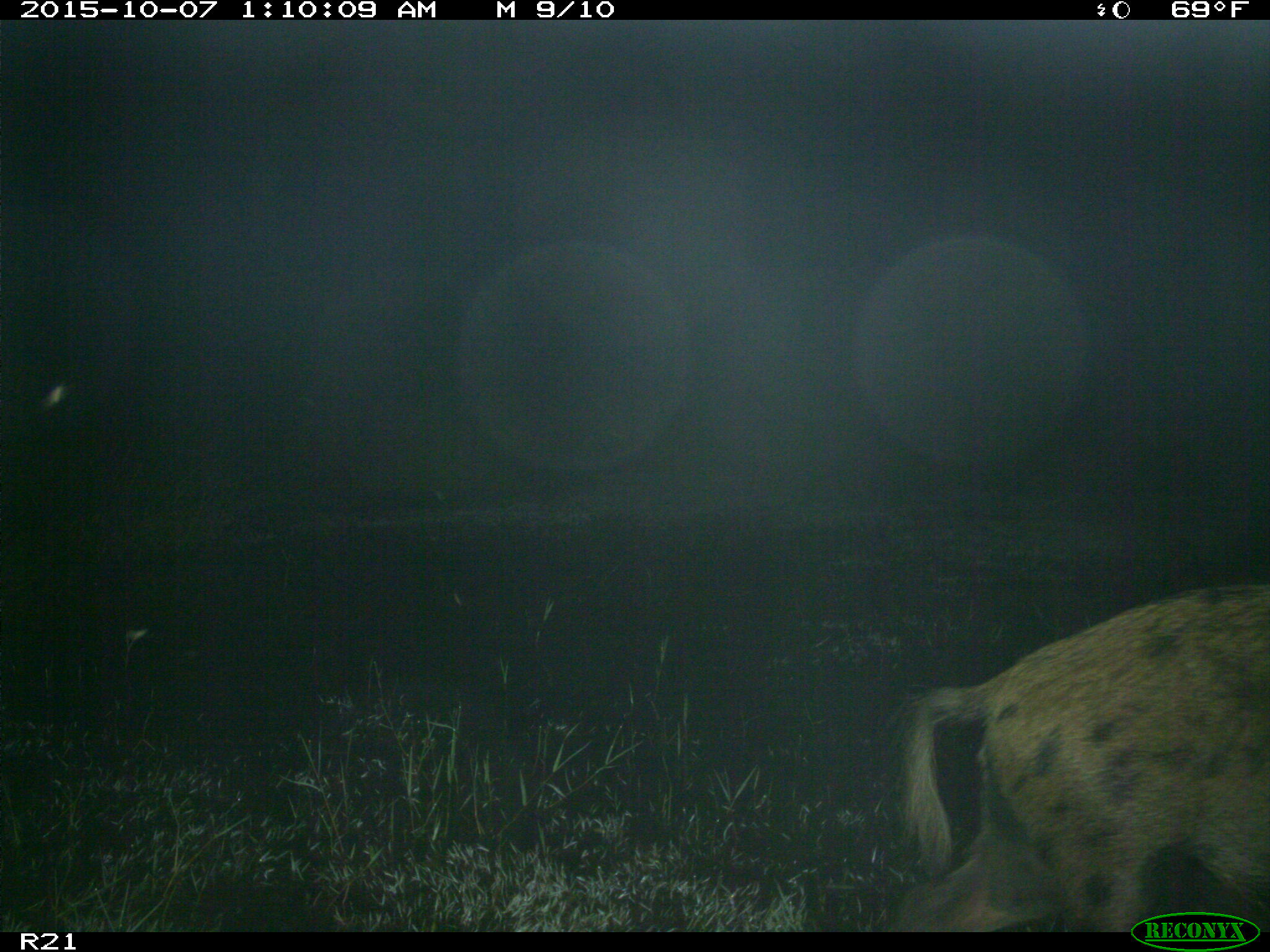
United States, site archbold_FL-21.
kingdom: Animalia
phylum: Chordata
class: Mammalia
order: Artiodactyla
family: Suidae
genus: Sus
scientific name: Sus scrofa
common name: wild boar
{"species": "Sus scrofa (wild boar)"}